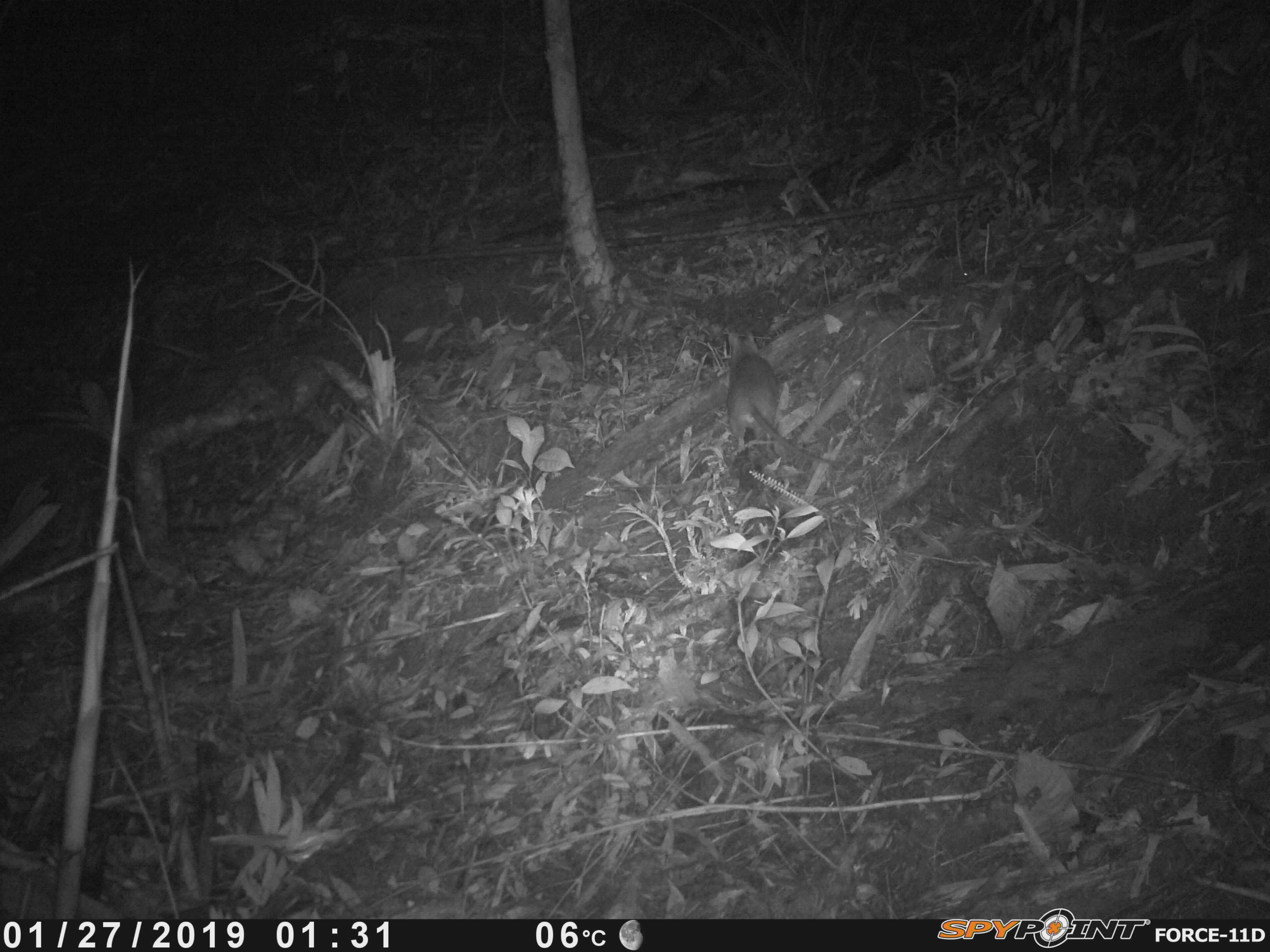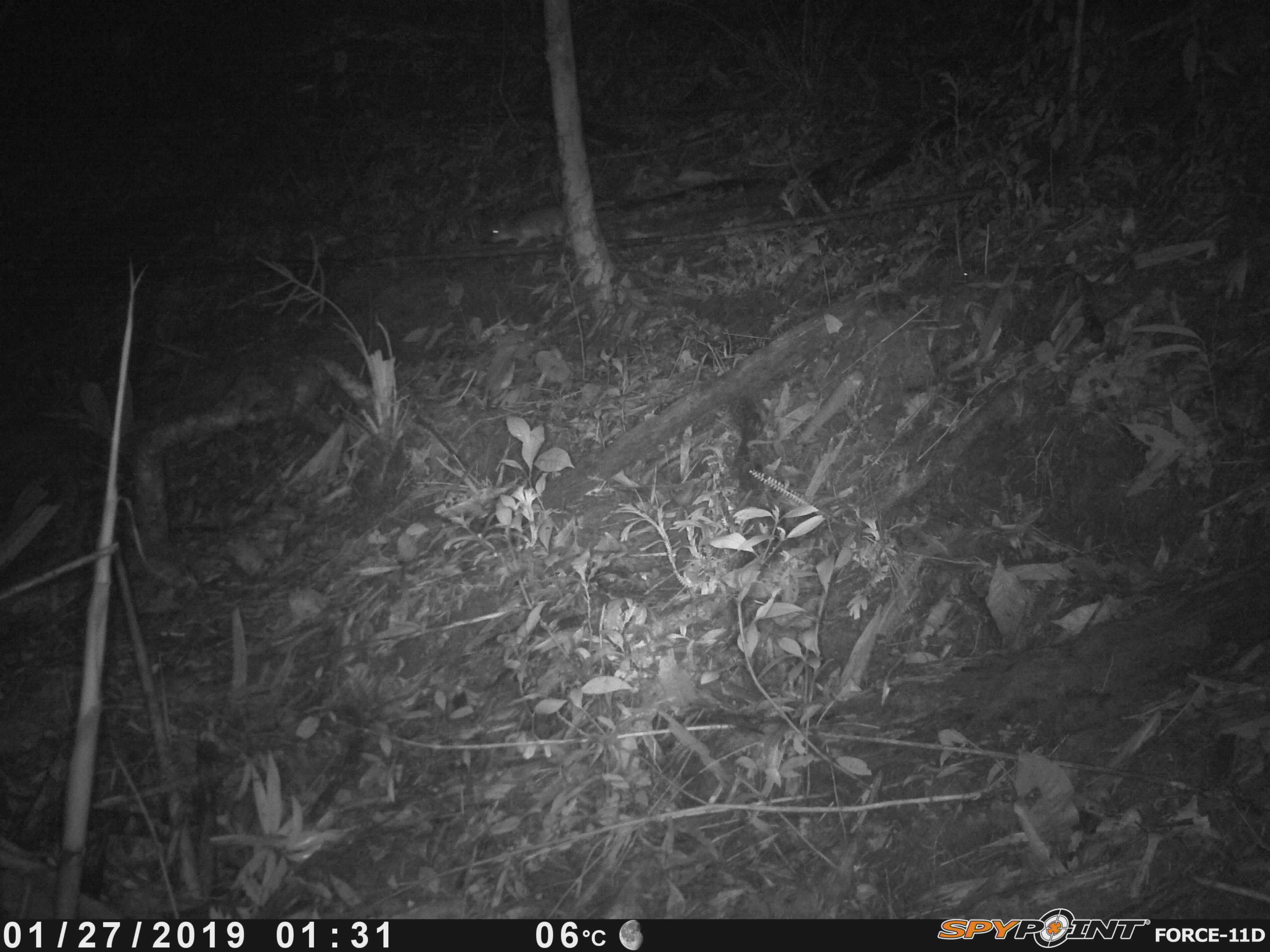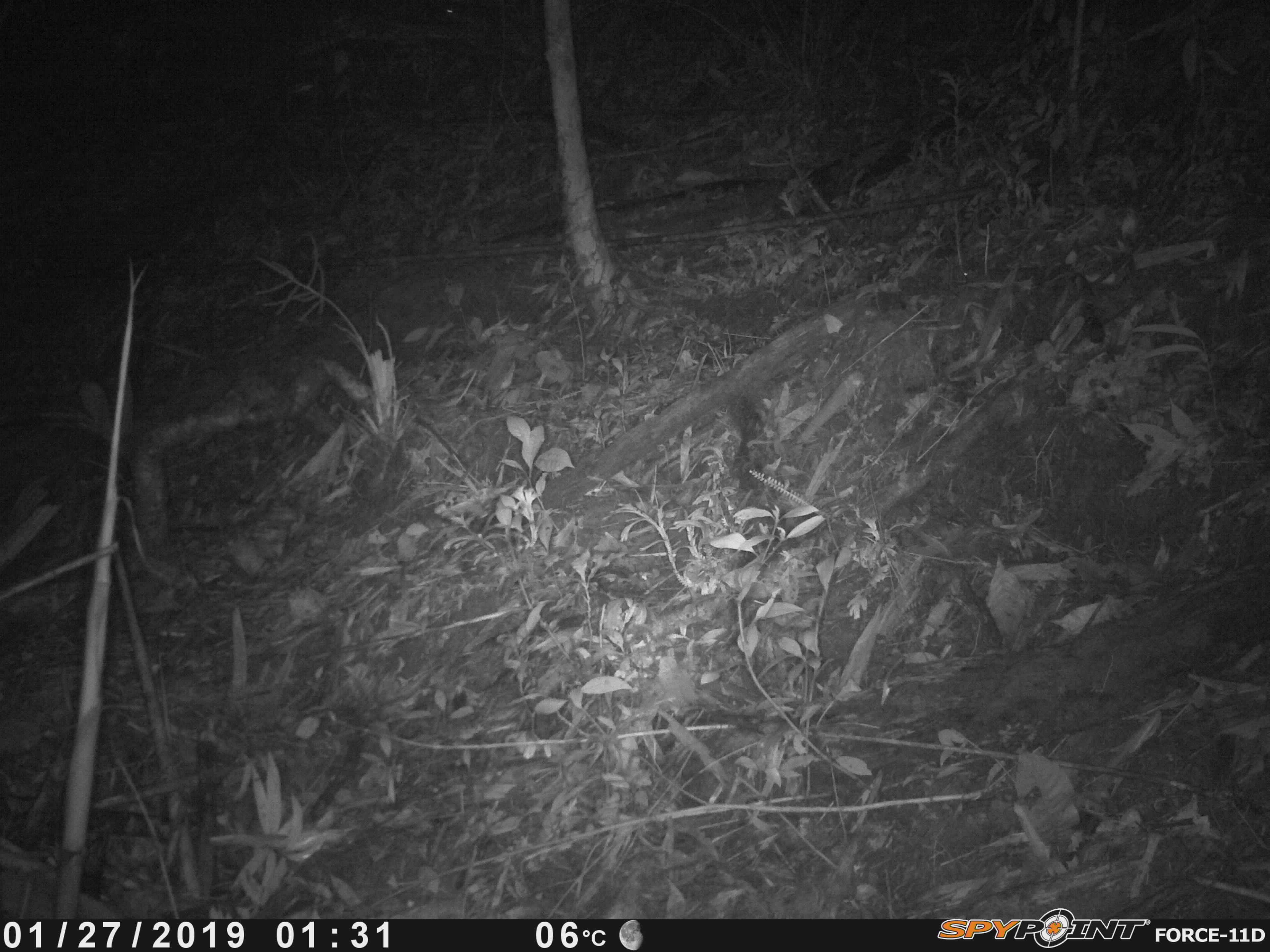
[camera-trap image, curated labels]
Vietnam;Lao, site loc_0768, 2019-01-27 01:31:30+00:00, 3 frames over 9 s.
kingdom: Animalia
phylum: Chordata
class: Mammalia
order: Rodentia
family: Muridae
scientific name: Muridae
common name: old-world mice and rats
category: unidentified murid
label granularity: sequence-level